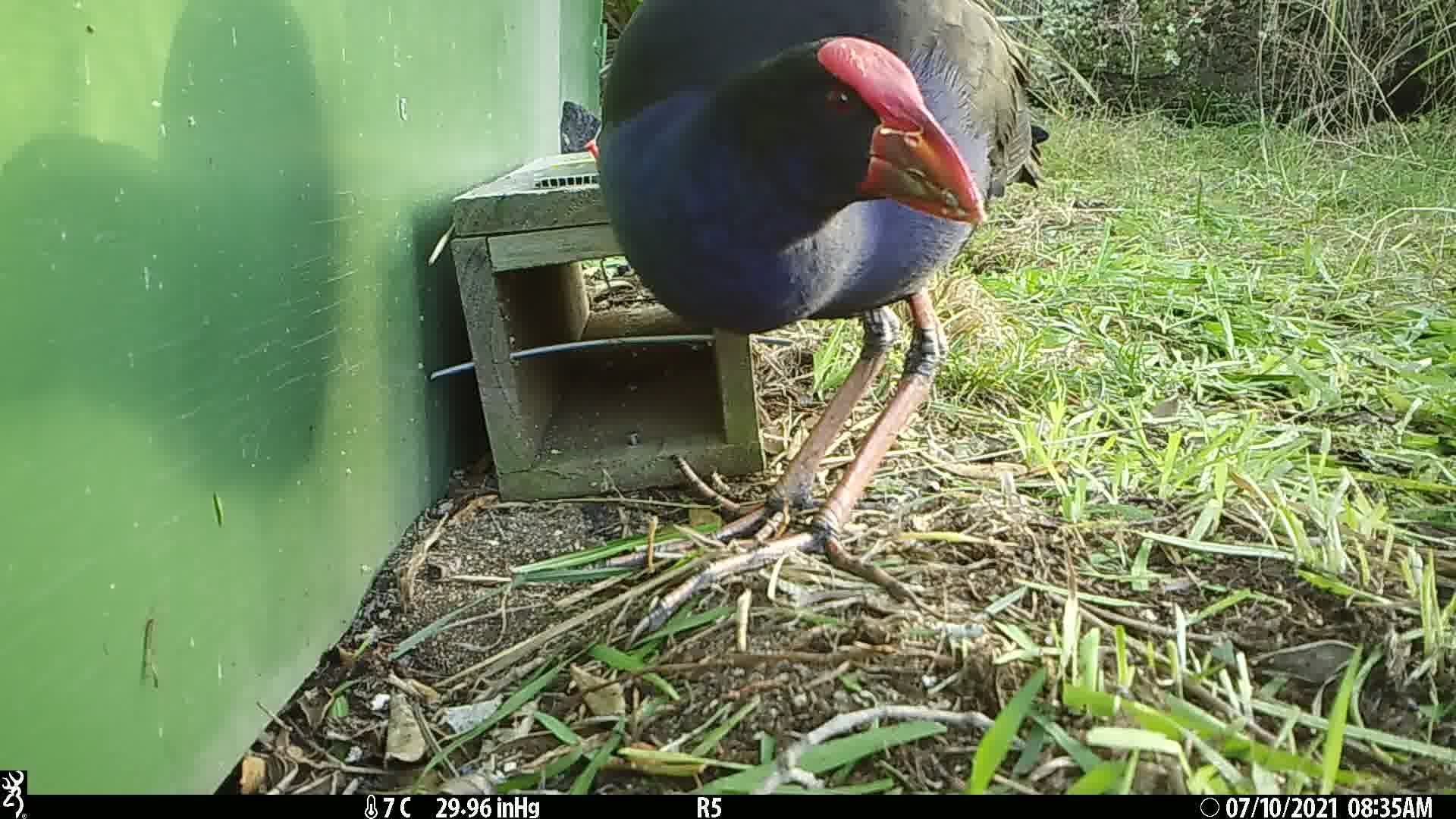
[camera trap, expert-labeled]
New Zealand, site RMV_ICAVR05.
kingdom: Animalia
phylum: Chordata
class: Aves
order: Gruiformes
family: Rallidae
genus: Porphyrio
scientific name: Porphyrio melanotus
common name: australasian swamphen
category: pukeko